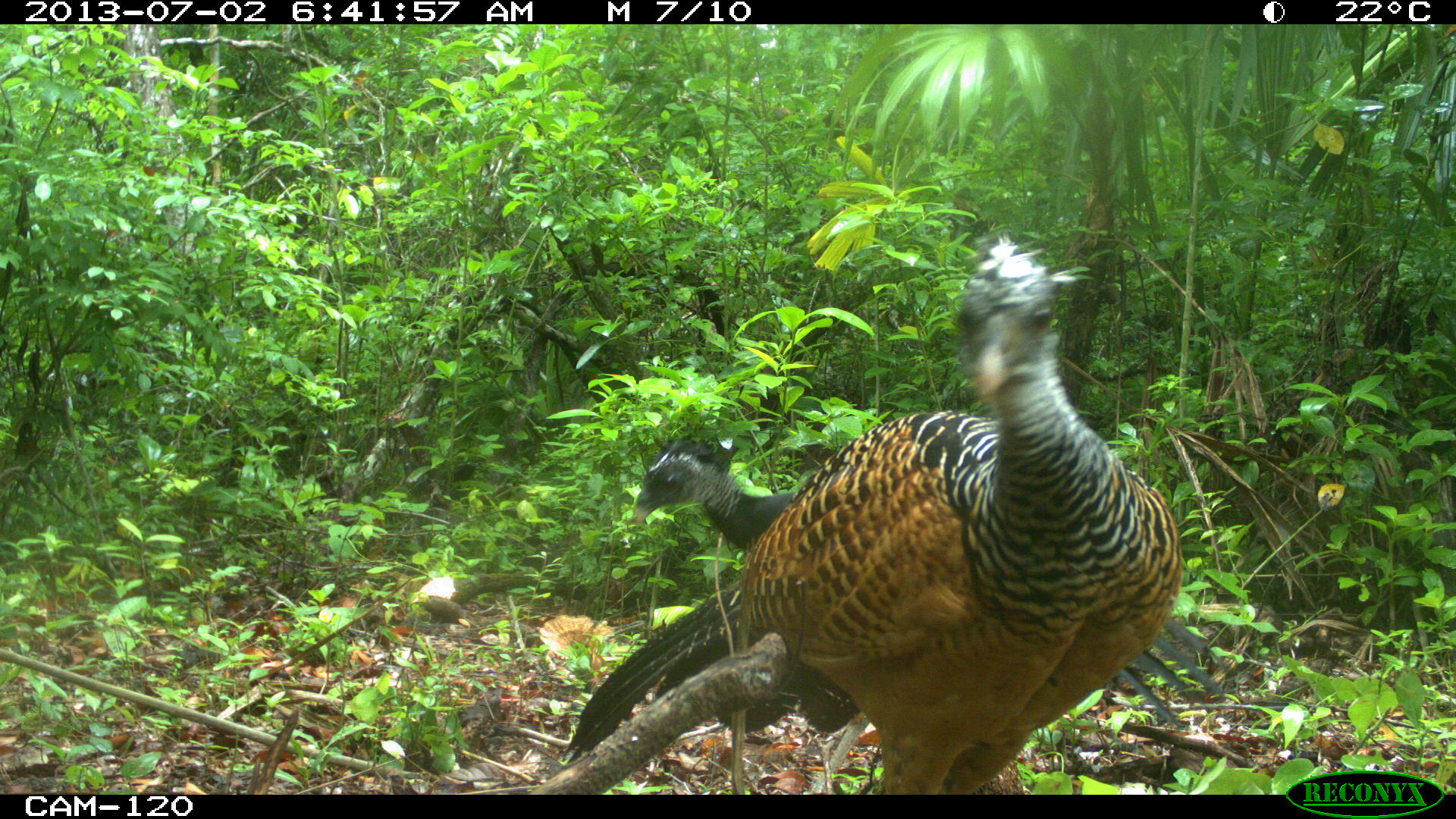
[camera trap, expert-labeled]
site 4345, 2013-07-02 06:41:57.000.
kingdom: Animalia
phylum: Chordata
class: Aves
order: Galliformes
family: Cracidae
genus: Crax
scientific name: Crax rubra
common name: great curassow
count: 2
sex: female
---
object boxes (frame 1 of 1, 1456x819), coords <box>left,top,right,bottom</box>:
crax rubra: <box>562,232,1183,794</box>; <box>629,432,1230,790</box>